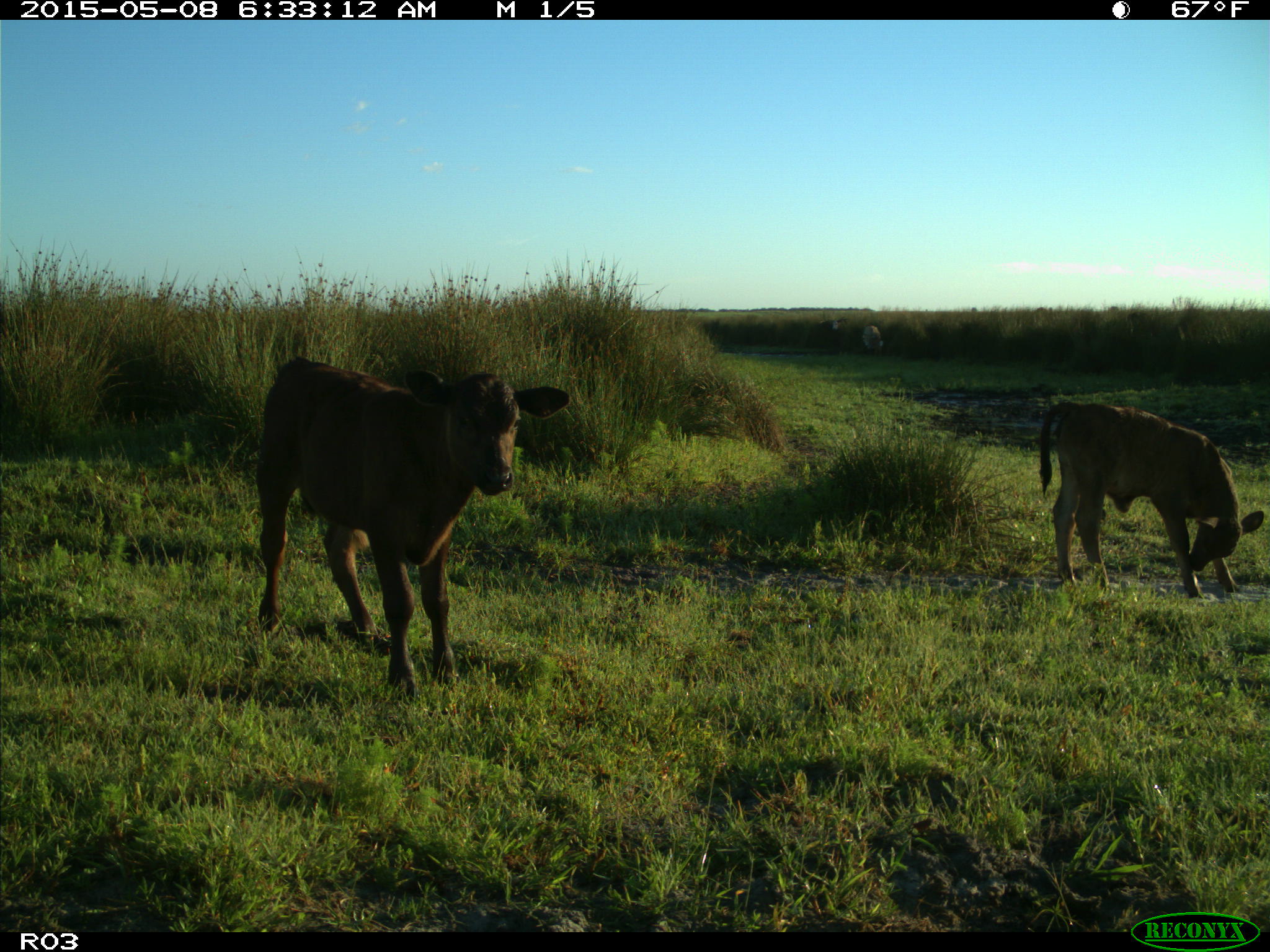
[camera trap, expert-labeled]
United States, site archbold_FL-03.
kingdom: Animalia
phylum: Chordata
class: Mammalia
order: Artiodactyla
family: Bovidae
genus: Bos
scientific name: Bos taurus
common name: domestic cow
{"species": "Bos taurus (domestic cow)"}